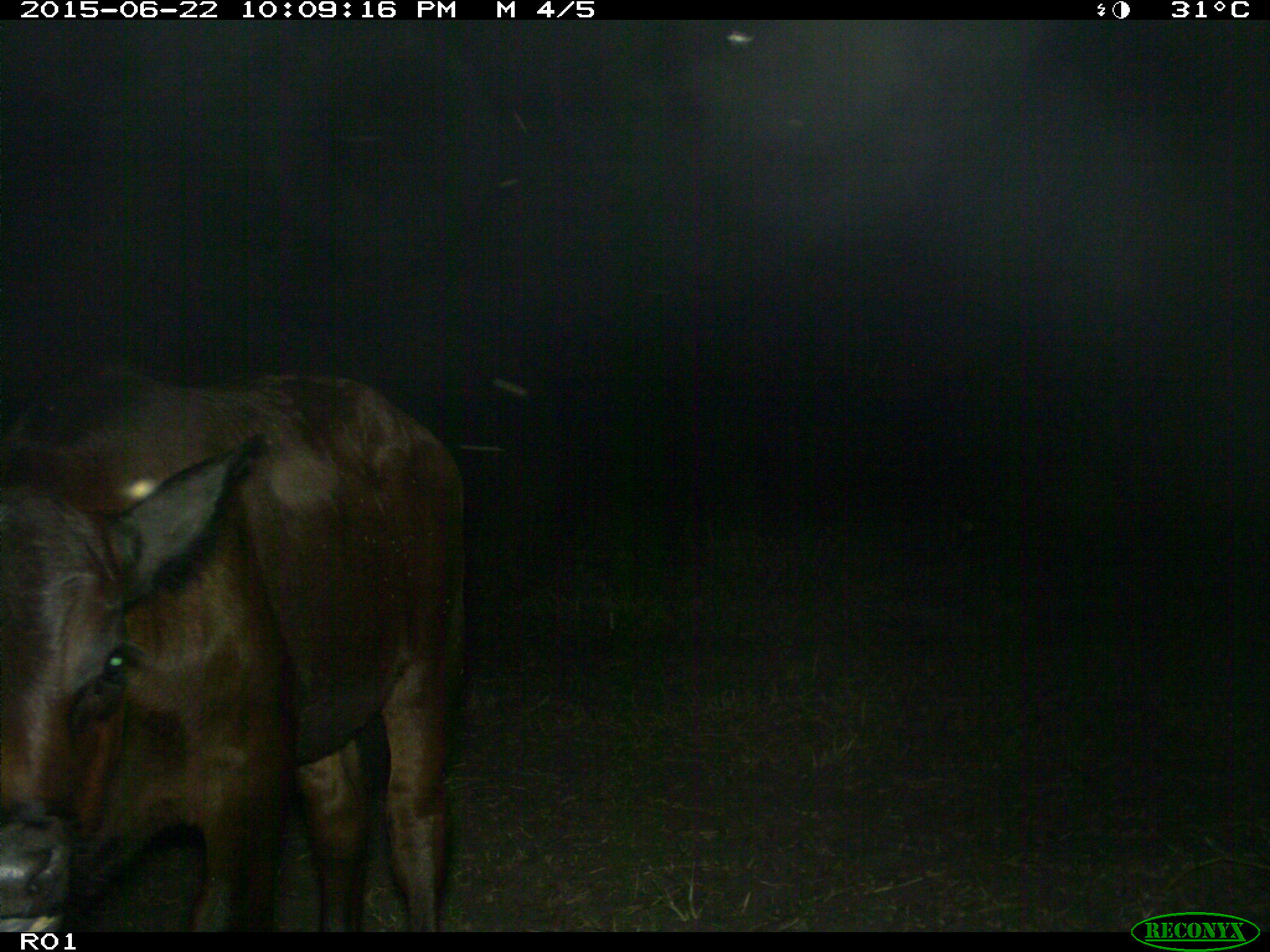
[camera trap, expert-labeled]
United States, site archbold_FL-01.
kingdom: Animalia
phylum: Chordata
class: Mammalia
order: Artiodactyla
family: Bovidae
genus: Bos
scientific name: Bos taurus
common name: domestic cow